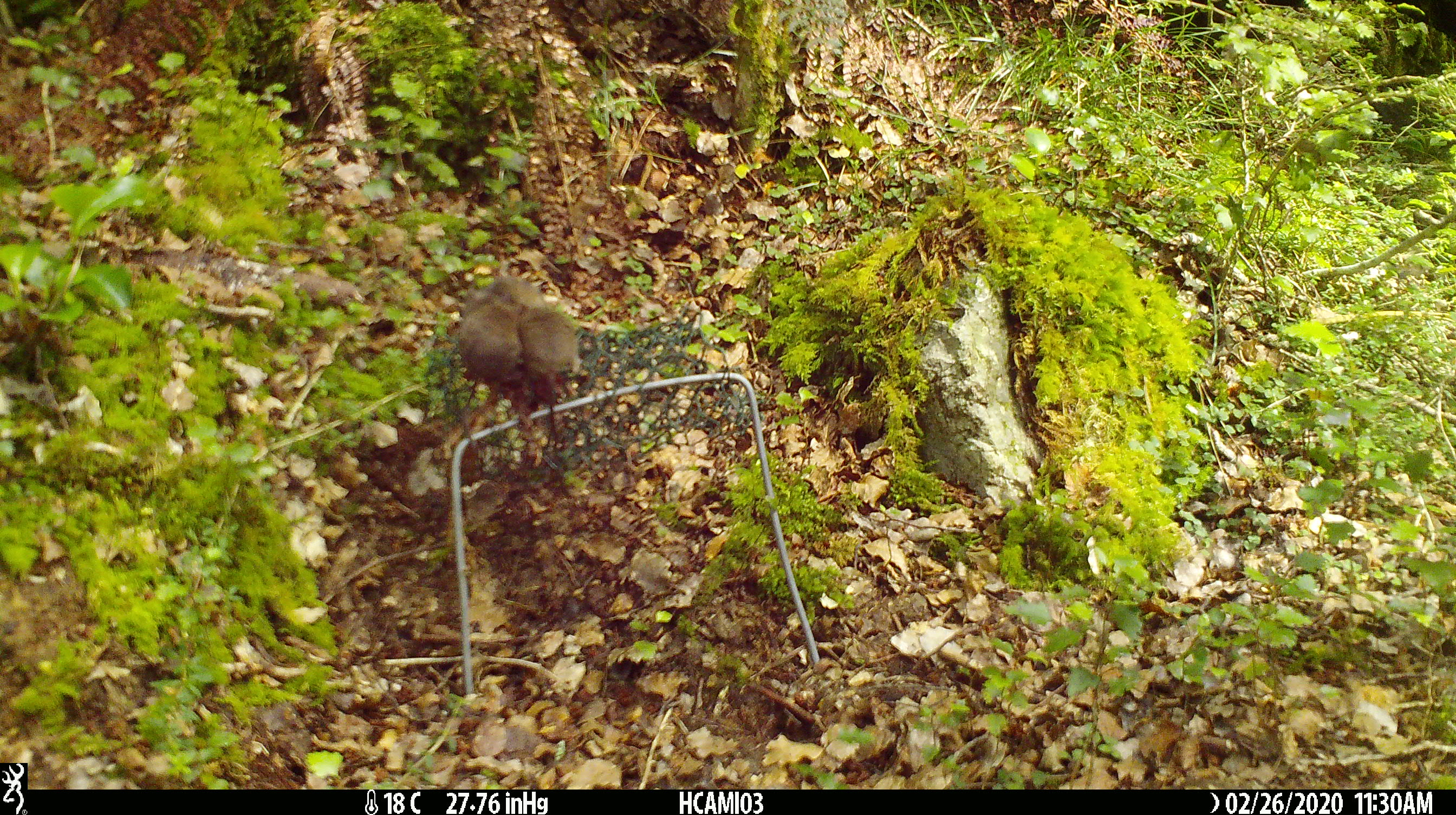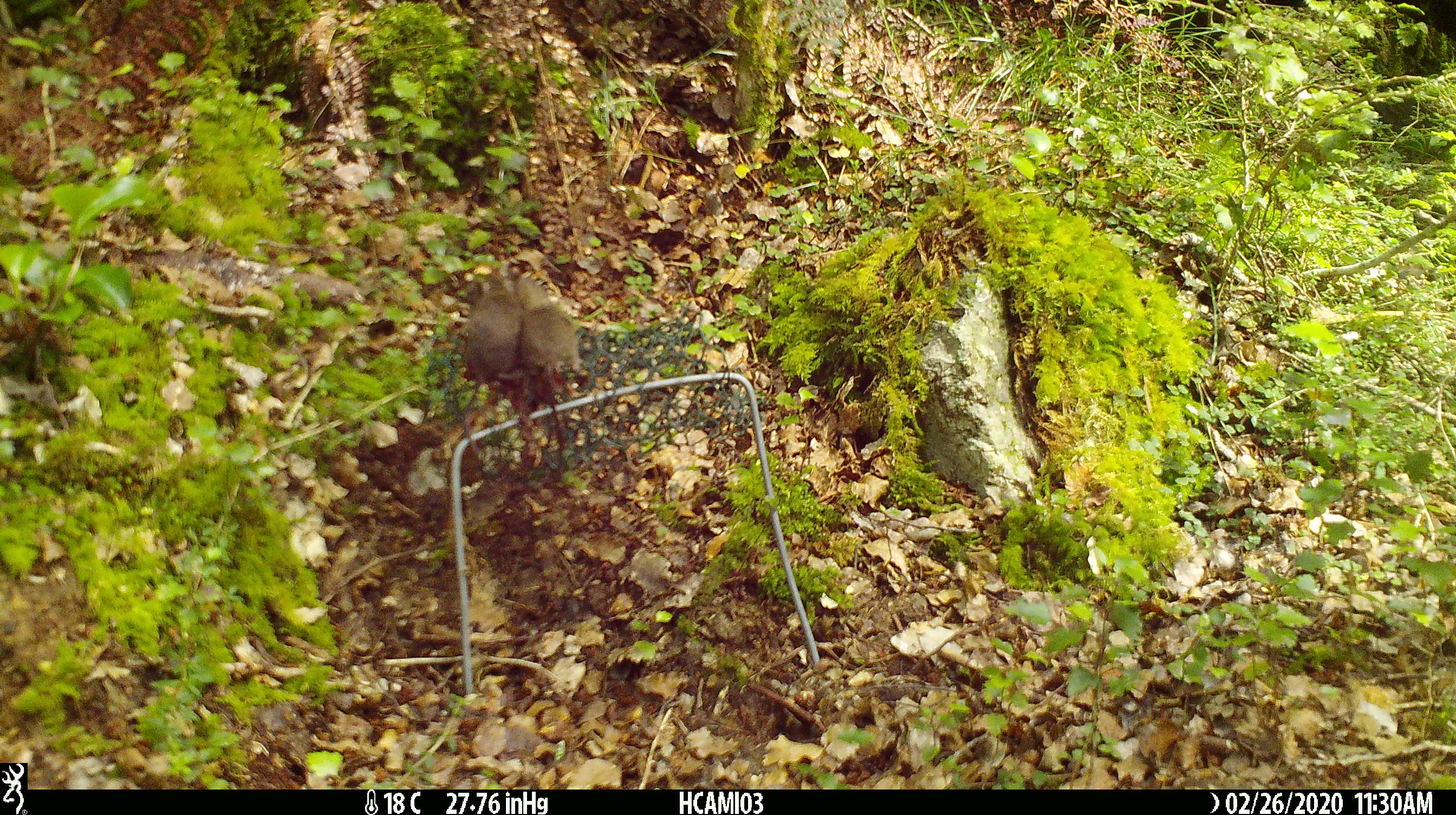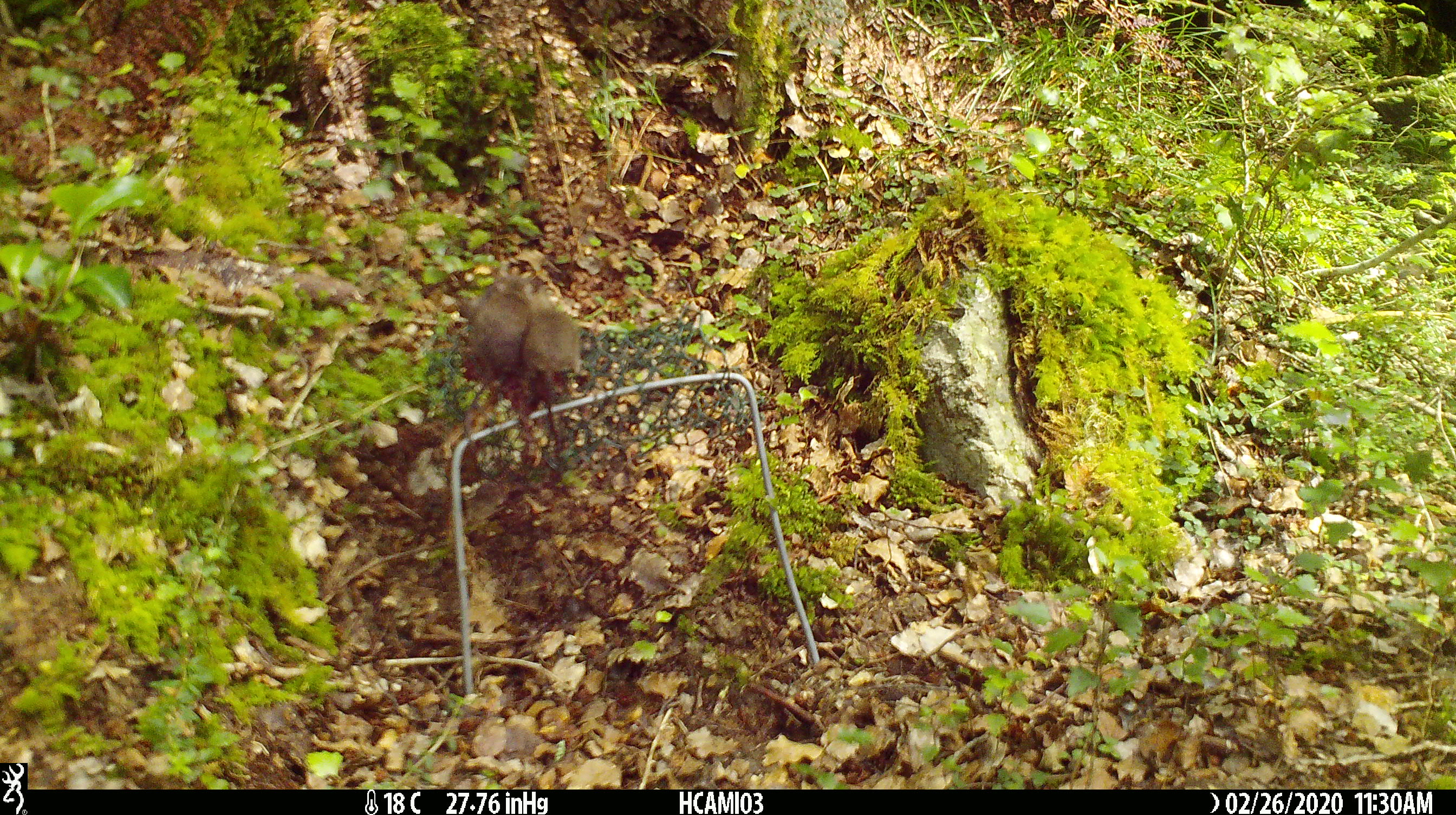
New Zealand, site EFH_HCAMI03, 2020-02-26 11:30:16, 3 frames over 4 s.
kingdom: Animalia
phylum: Chordata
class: Mammalia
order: Rodentia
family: Muridae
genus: Mus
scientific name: Mus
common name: mouse